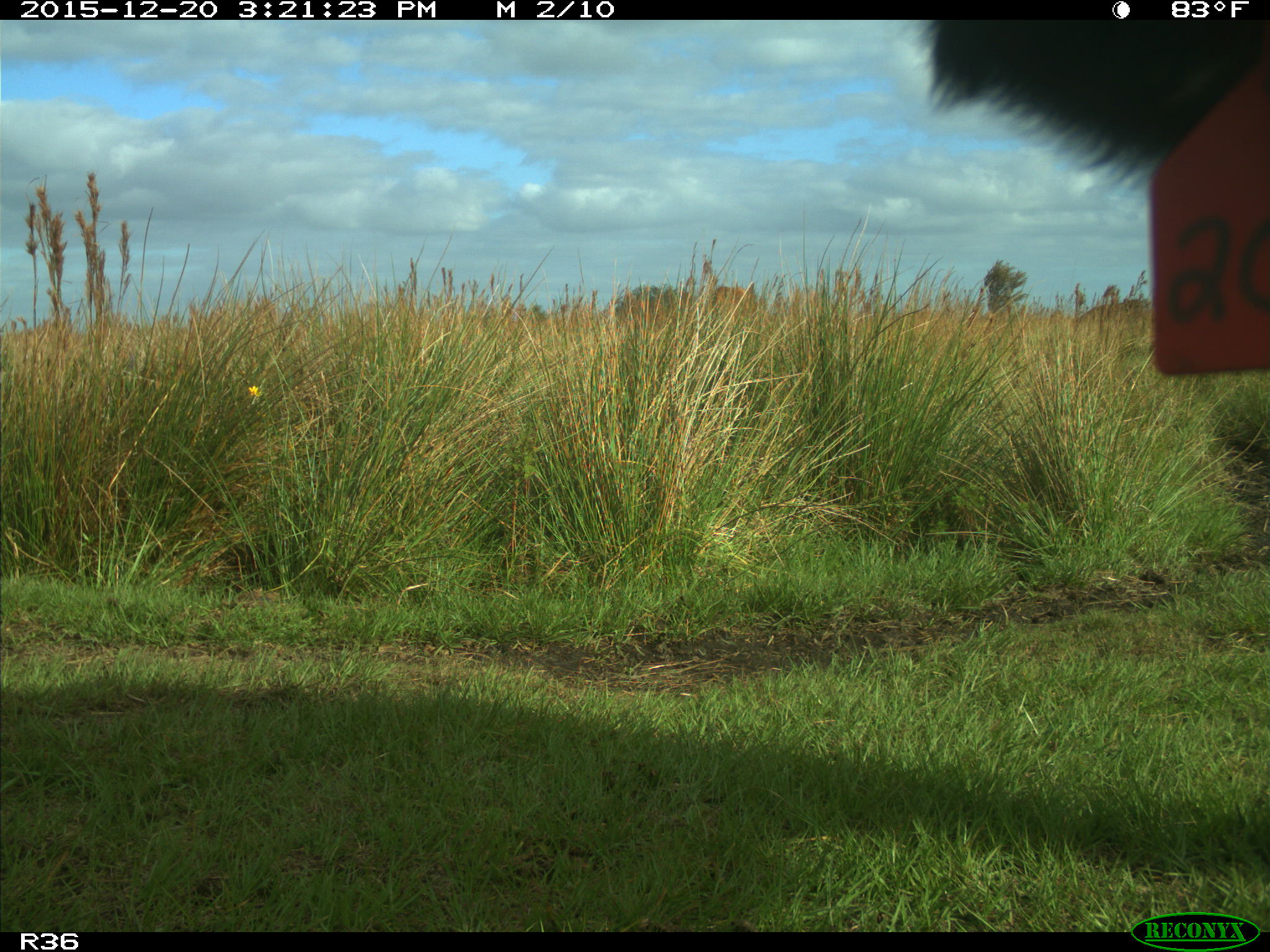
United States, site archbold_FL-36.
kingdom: Animalia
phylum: Chordata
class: Mammalia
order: Artiodactyla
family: Bovidae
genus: Bos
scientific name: Bos taurus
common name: domestic cow